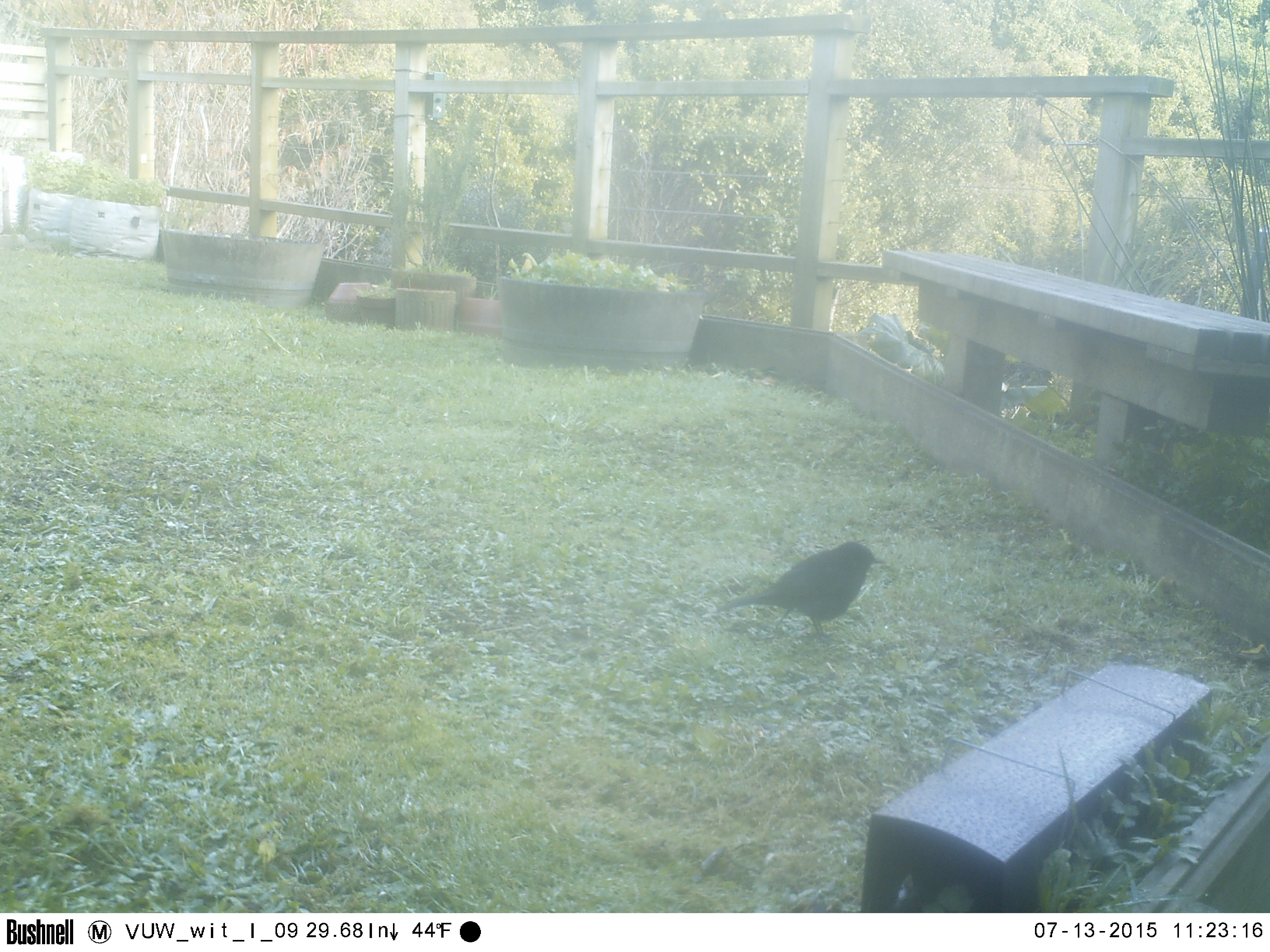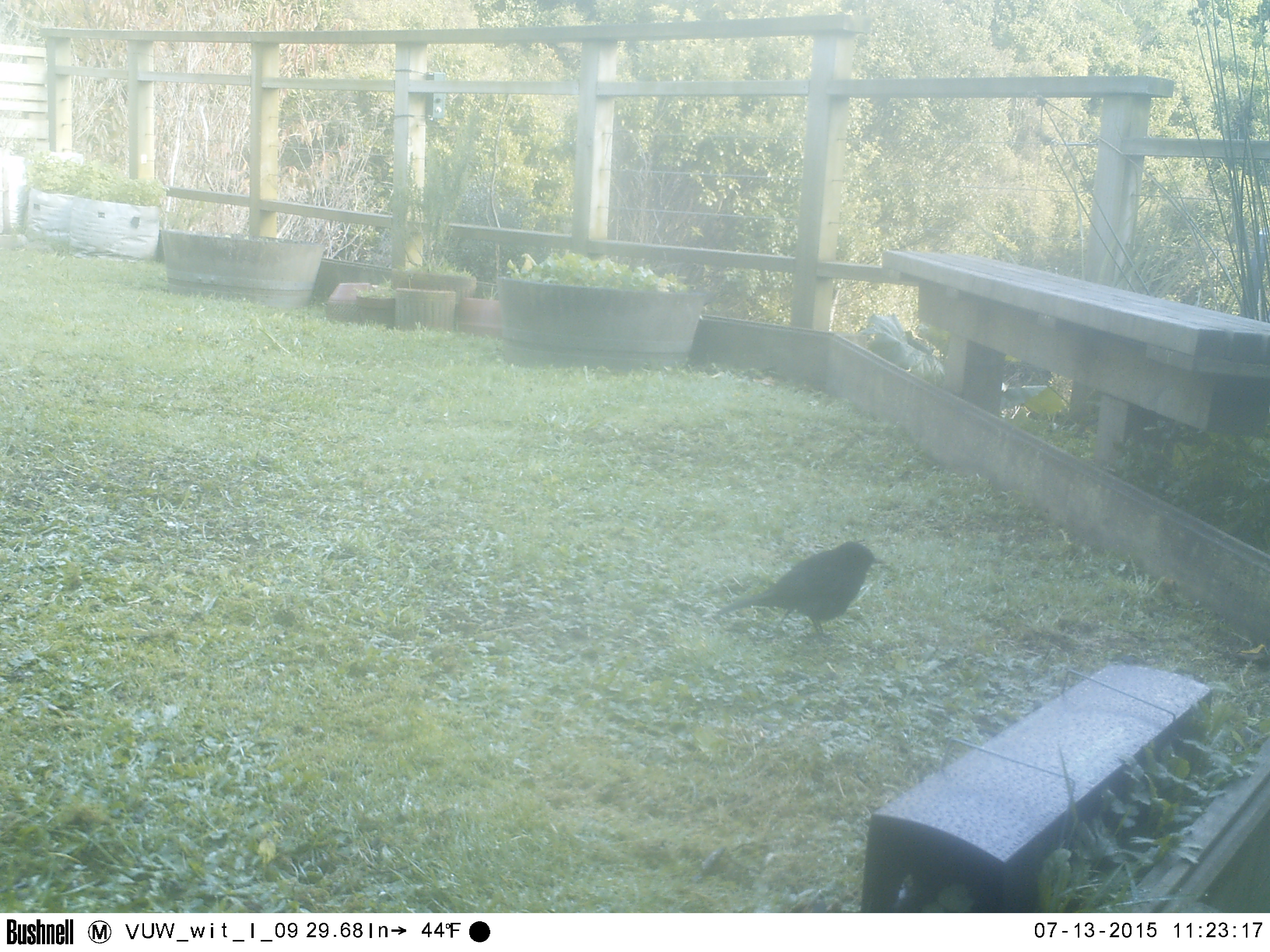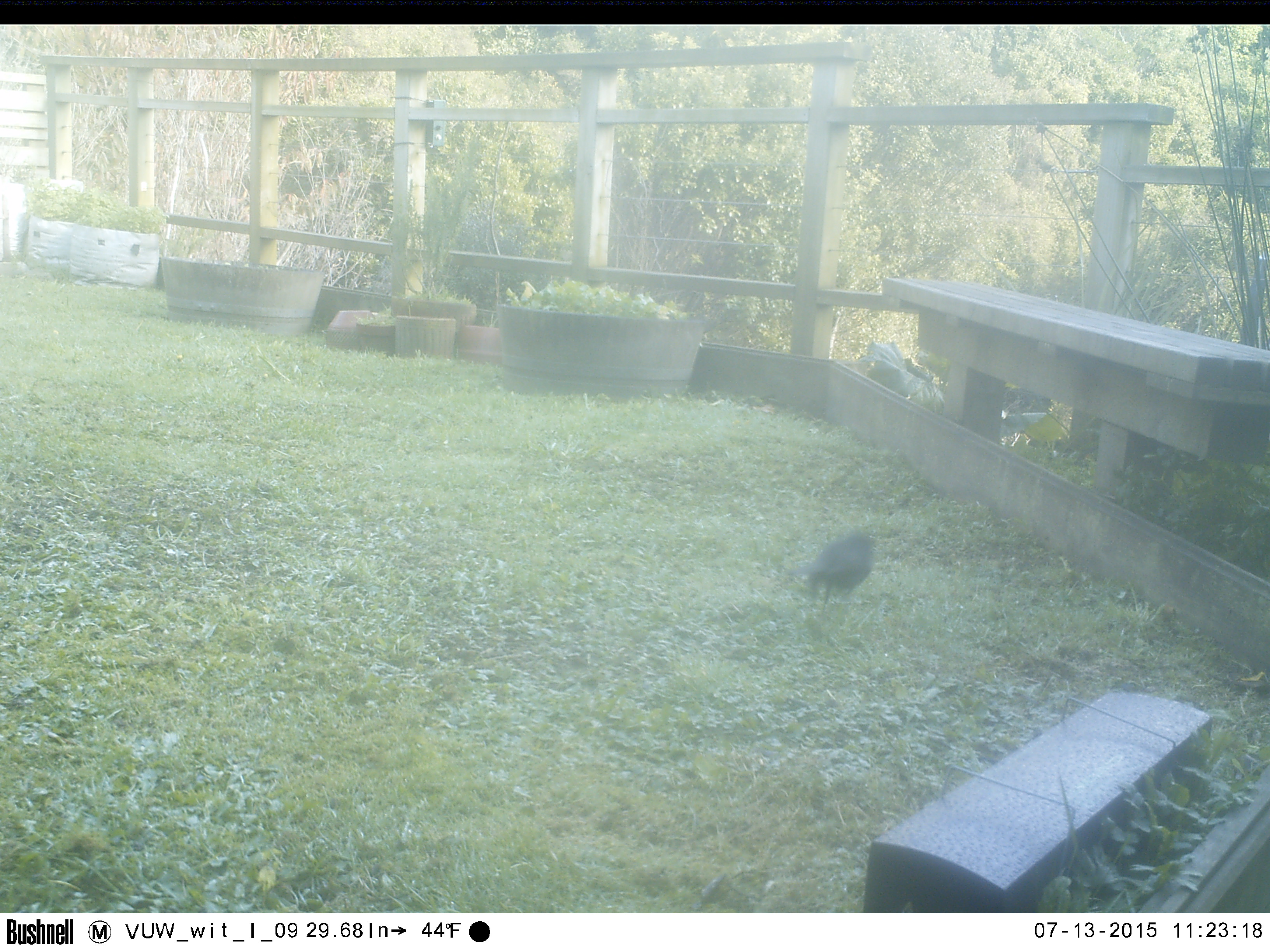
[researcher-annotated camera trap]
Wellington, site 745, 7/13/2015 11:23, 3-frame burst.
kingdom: Animalia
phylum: Chordata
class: Aves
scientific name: Aves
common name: bird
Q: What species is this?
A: Bird (Aves).